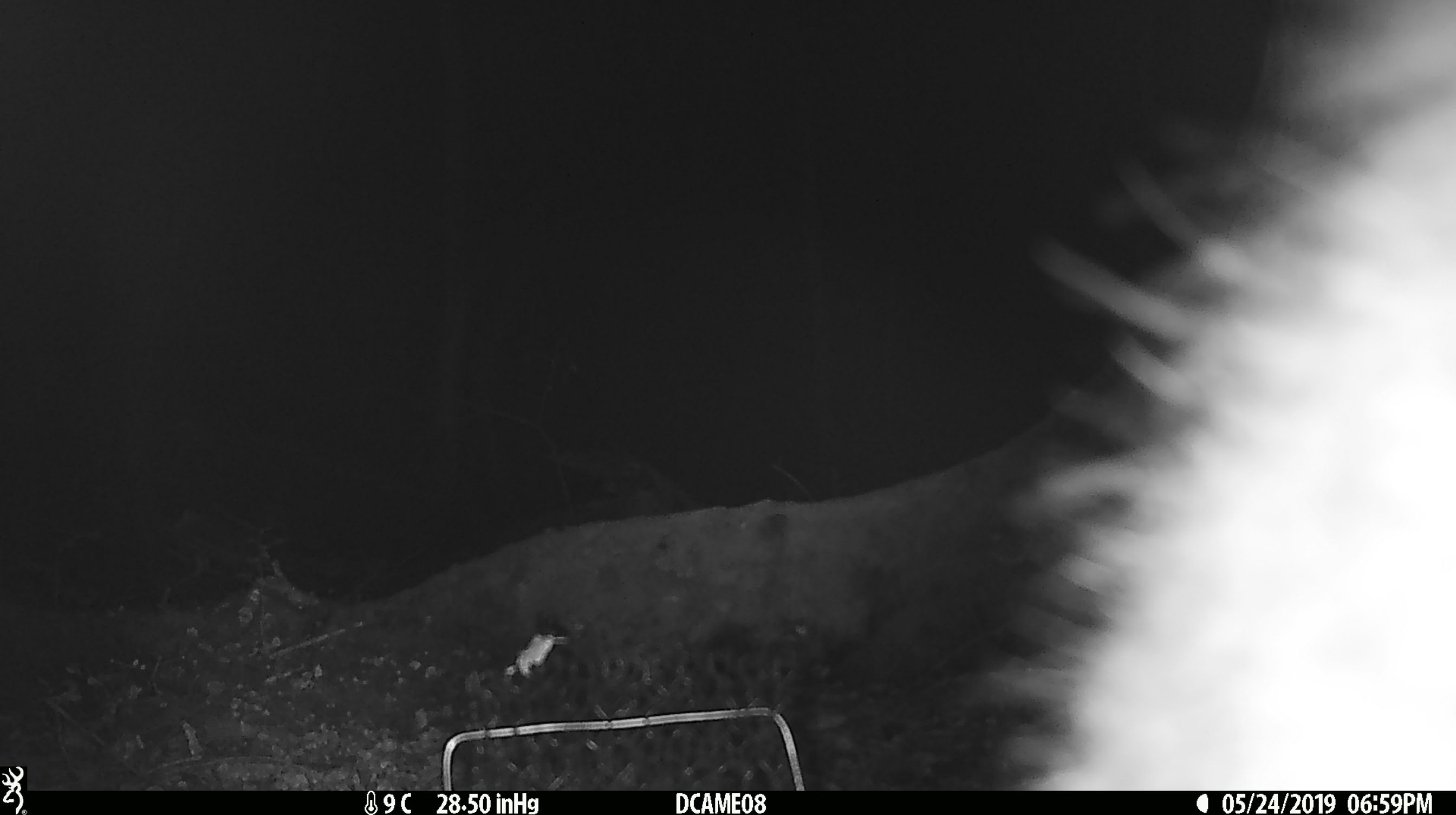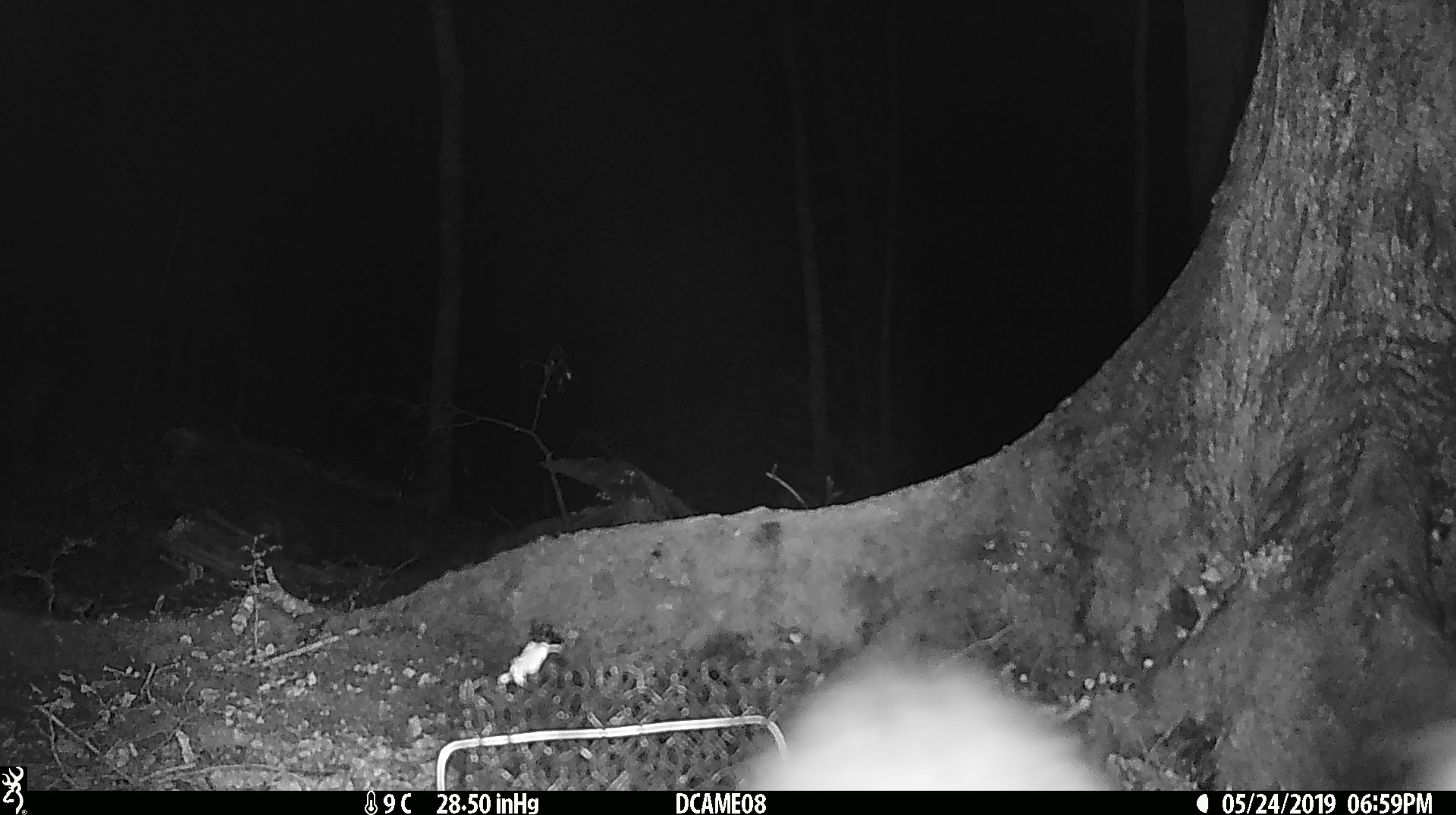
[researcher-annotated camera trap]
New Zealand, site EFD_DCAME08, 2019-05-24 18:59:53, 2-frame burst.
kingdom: Animalia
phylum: Chordata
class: Mammalia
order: Diprotodontia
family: Phalangeridae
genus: Trichosurus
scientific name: Trichosurus vulpecula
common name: common brushtail possum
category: possum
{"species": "possum (common brushtail possum) (Trichosurus vulpecula)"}